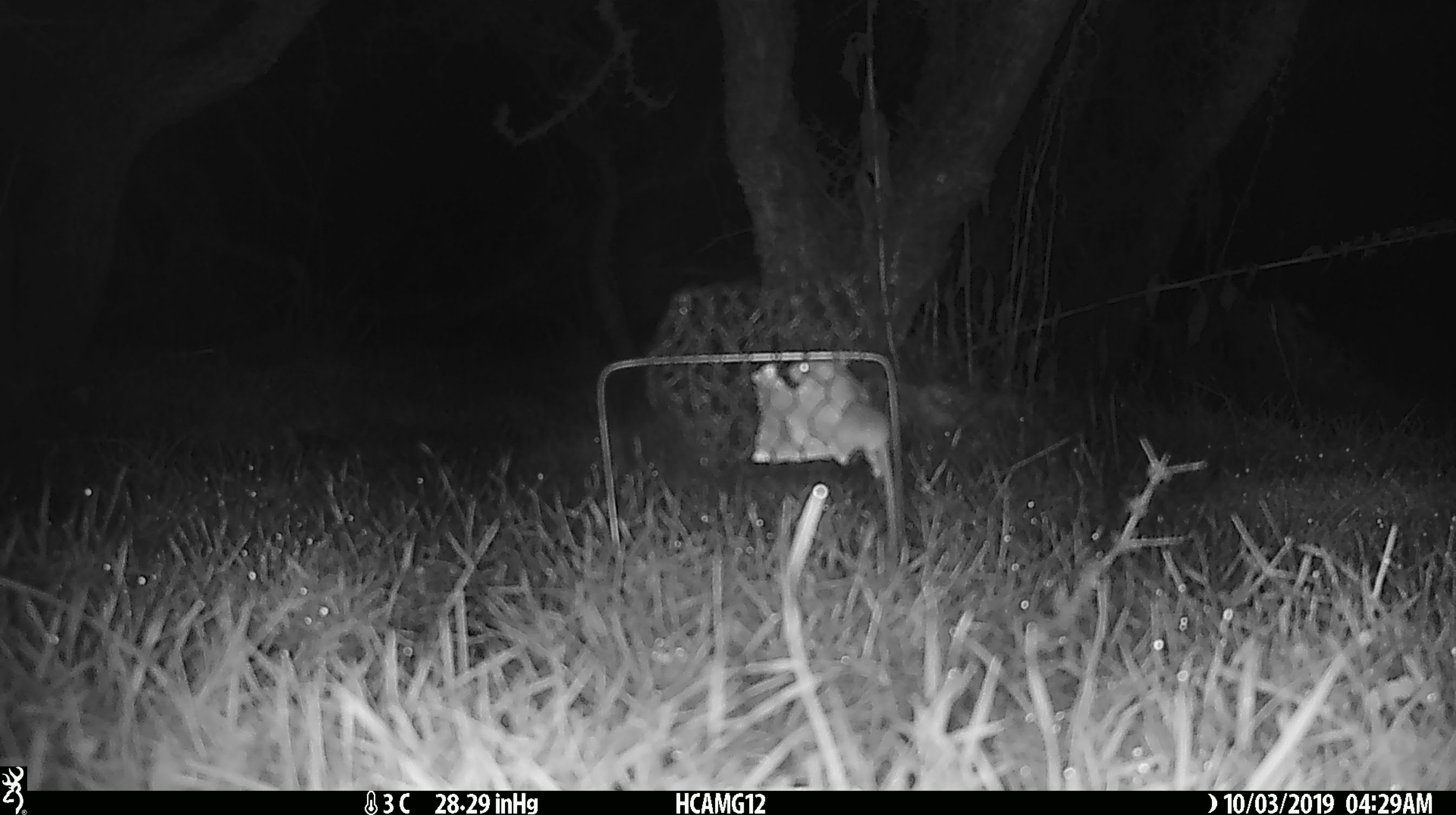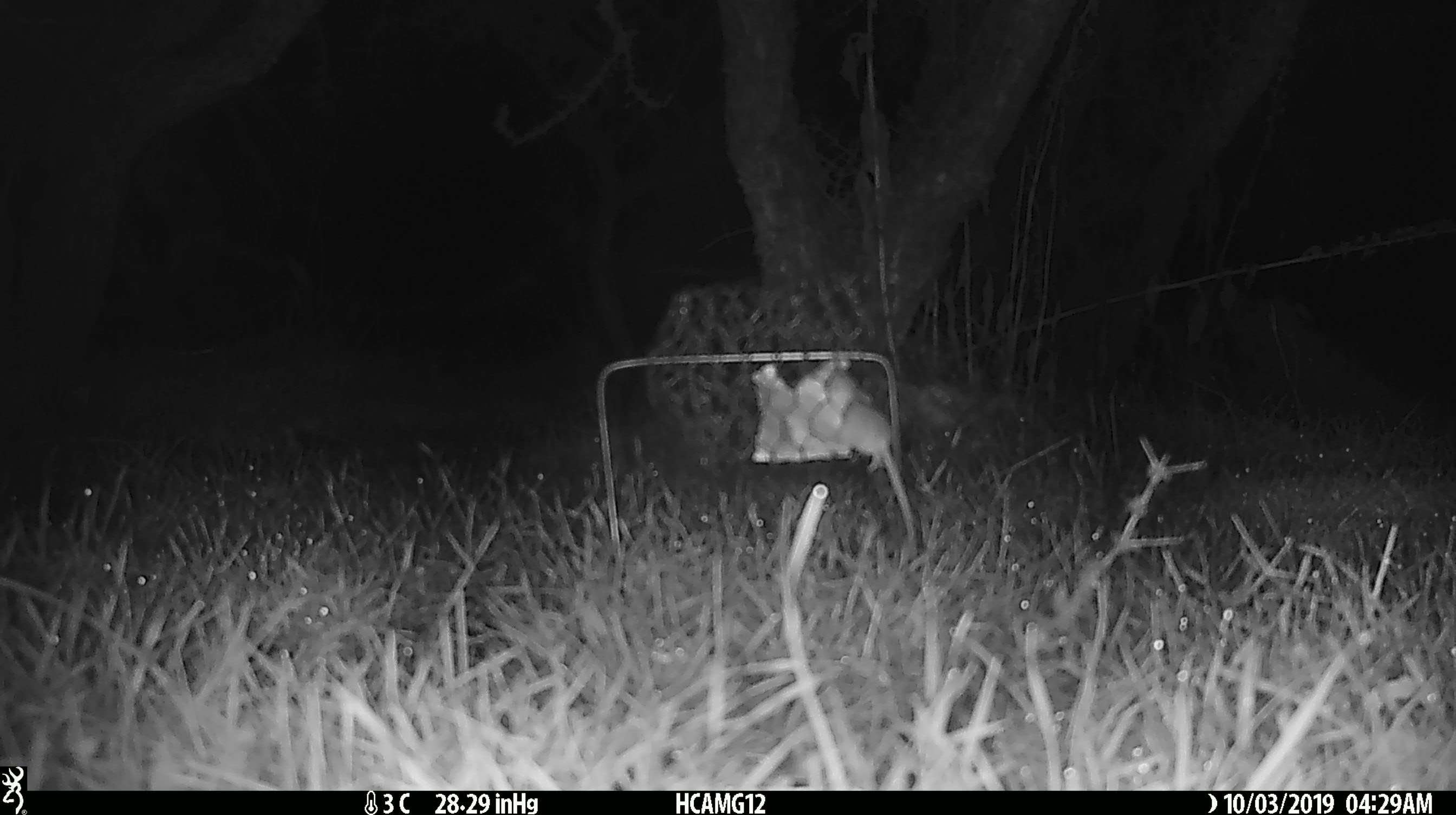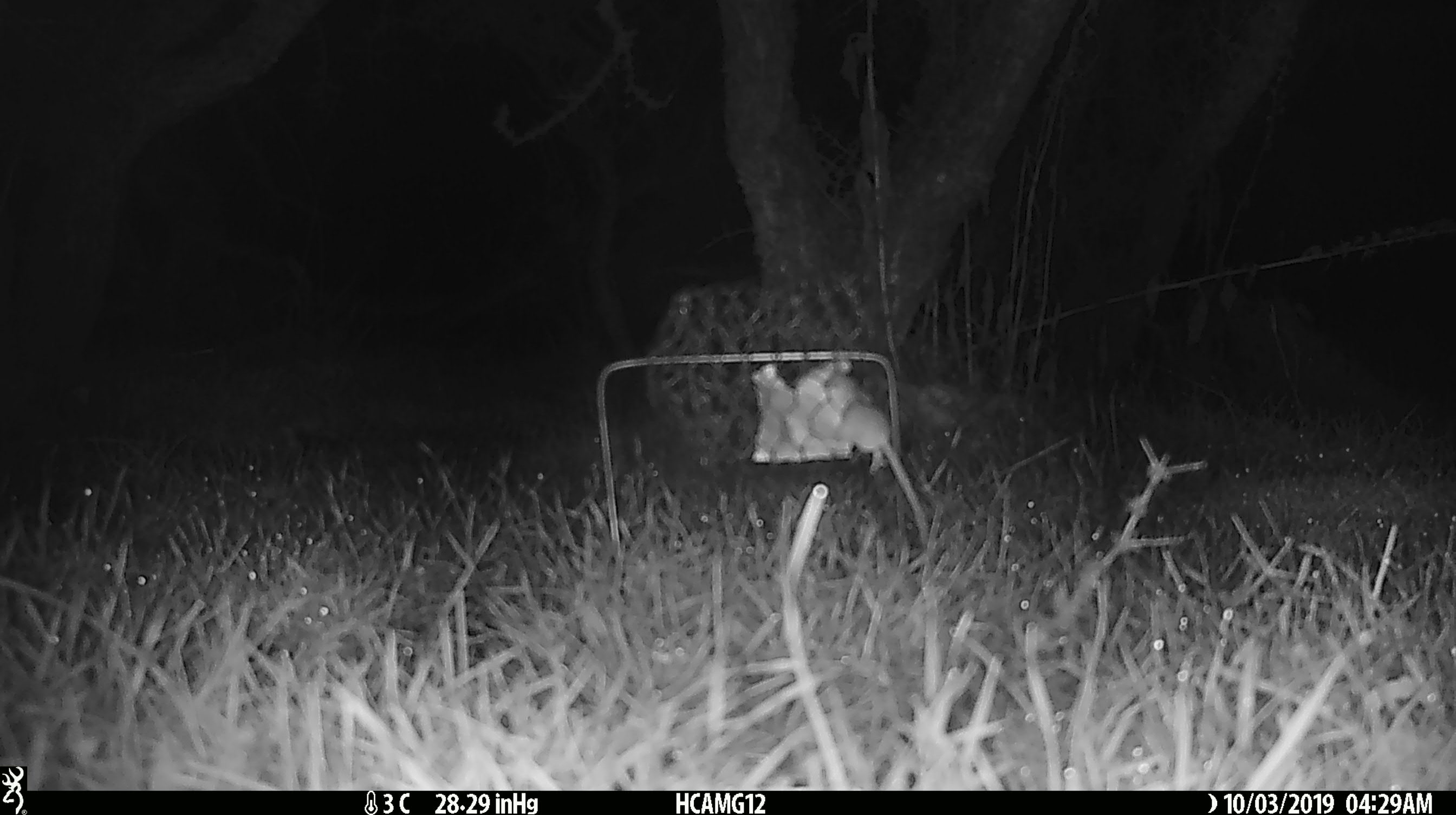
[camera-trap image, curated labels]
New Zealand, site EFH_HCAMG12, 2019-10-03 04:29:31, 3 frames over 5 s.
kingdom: Animalia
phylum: Chordata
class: Mammalia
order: Rodentia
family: Muridae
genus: Mus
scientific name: Mus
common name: mouse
Mouse (Mus).